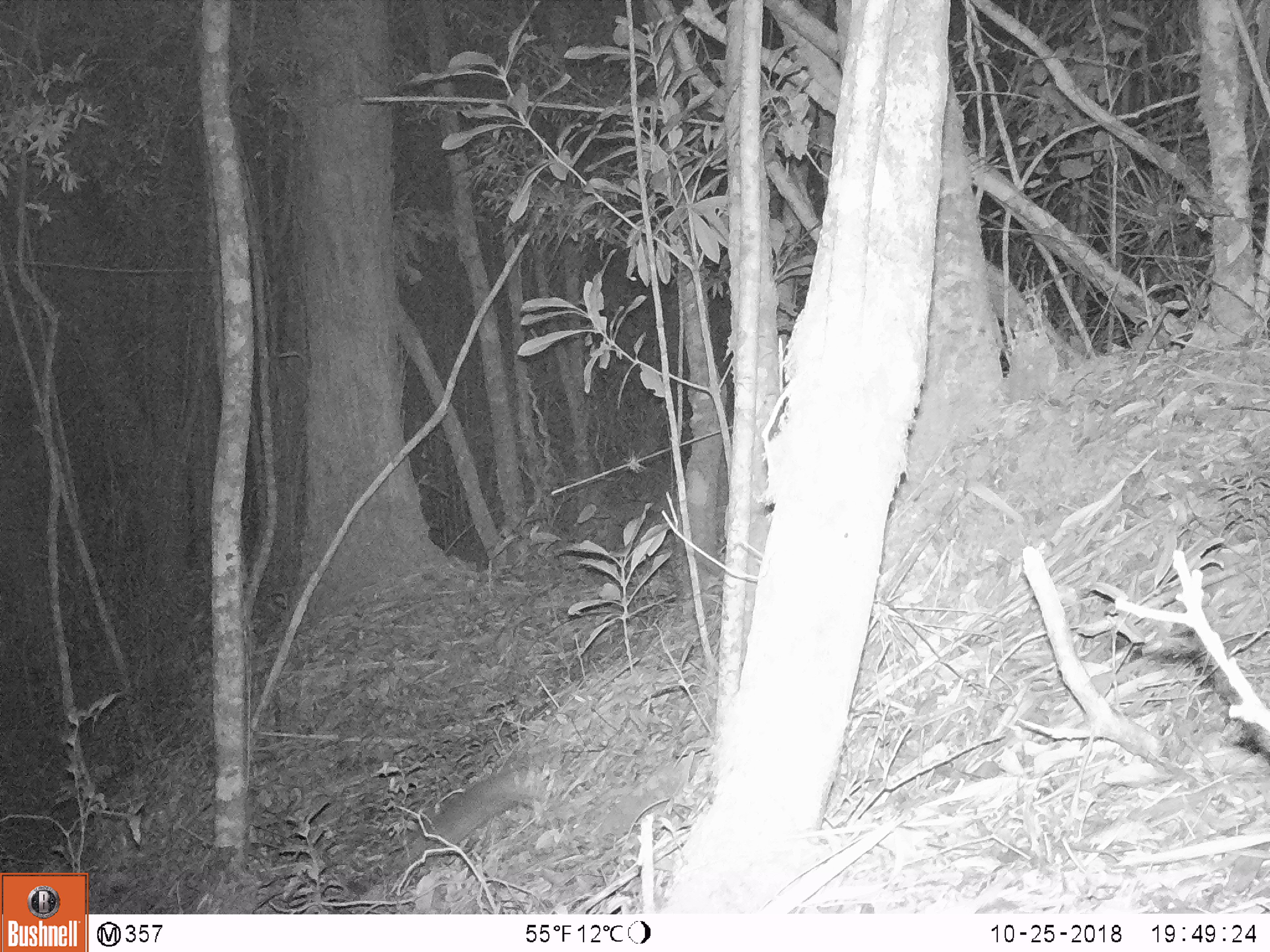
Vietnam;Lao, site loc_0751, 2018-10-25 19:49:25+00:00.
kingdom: Animalia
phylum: Chordata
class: Mammalia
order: Carnivora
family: Mustelidae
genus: Melogale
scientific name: Melogale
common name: ferret badger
Ferret badger (Melogale). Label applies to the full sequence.